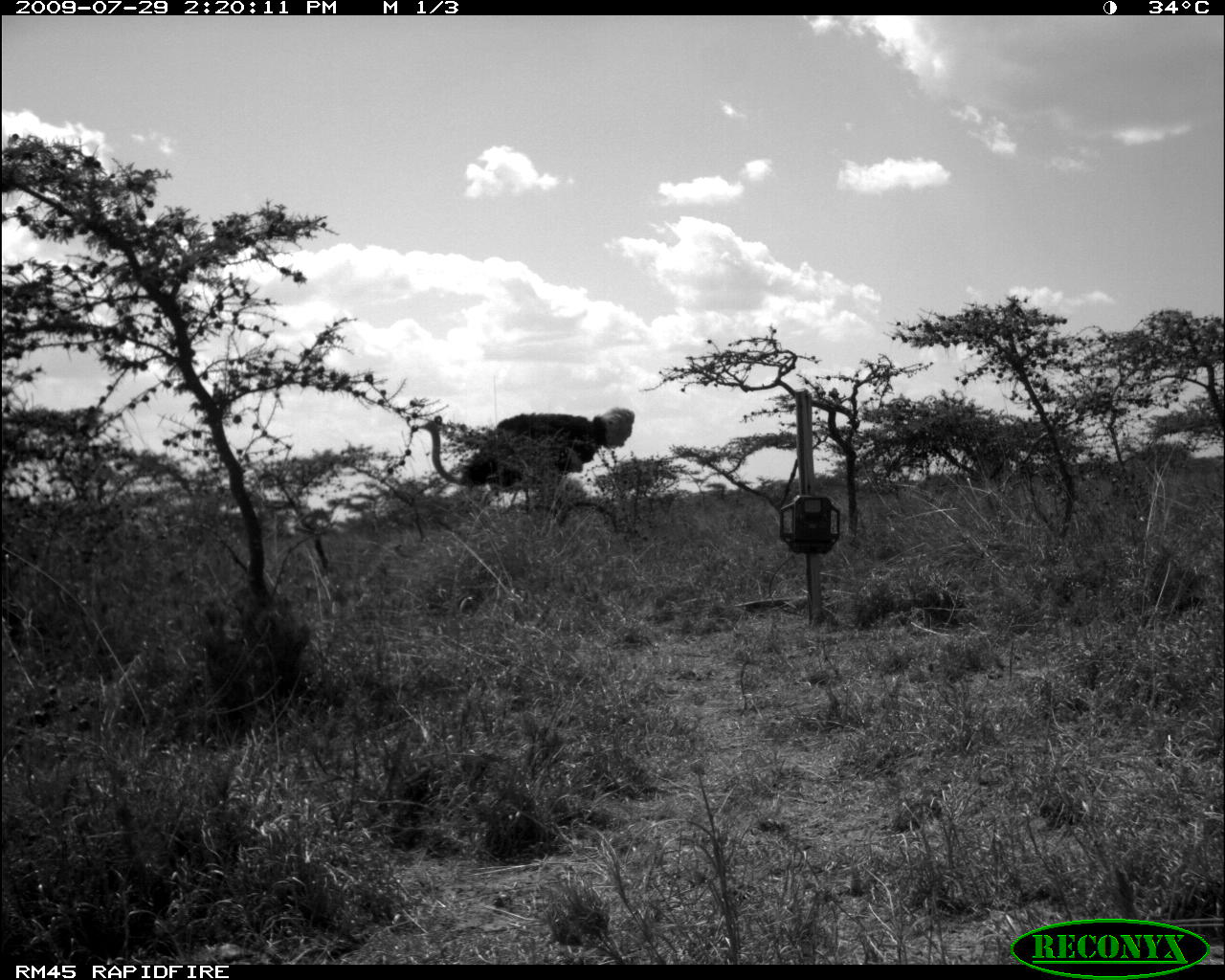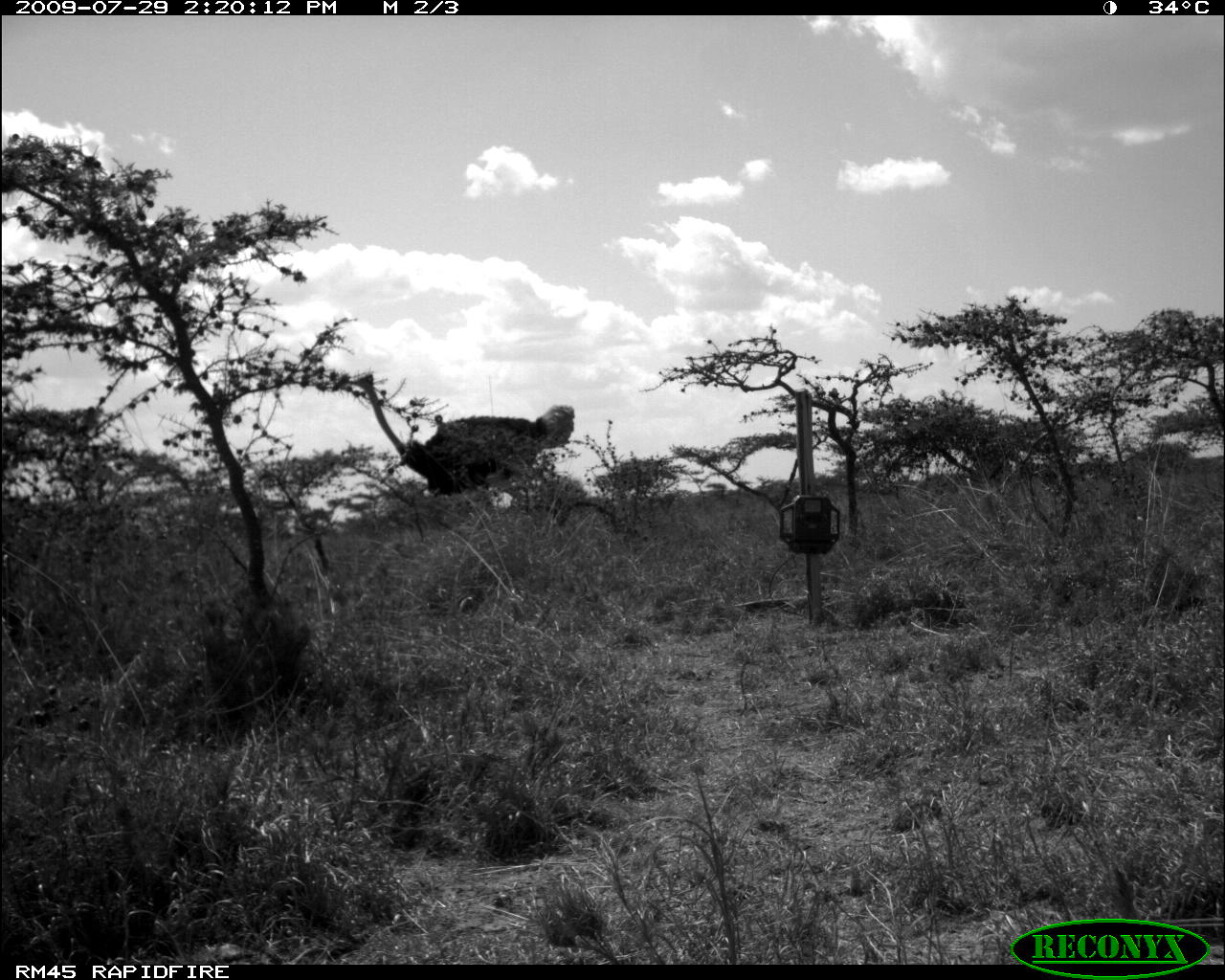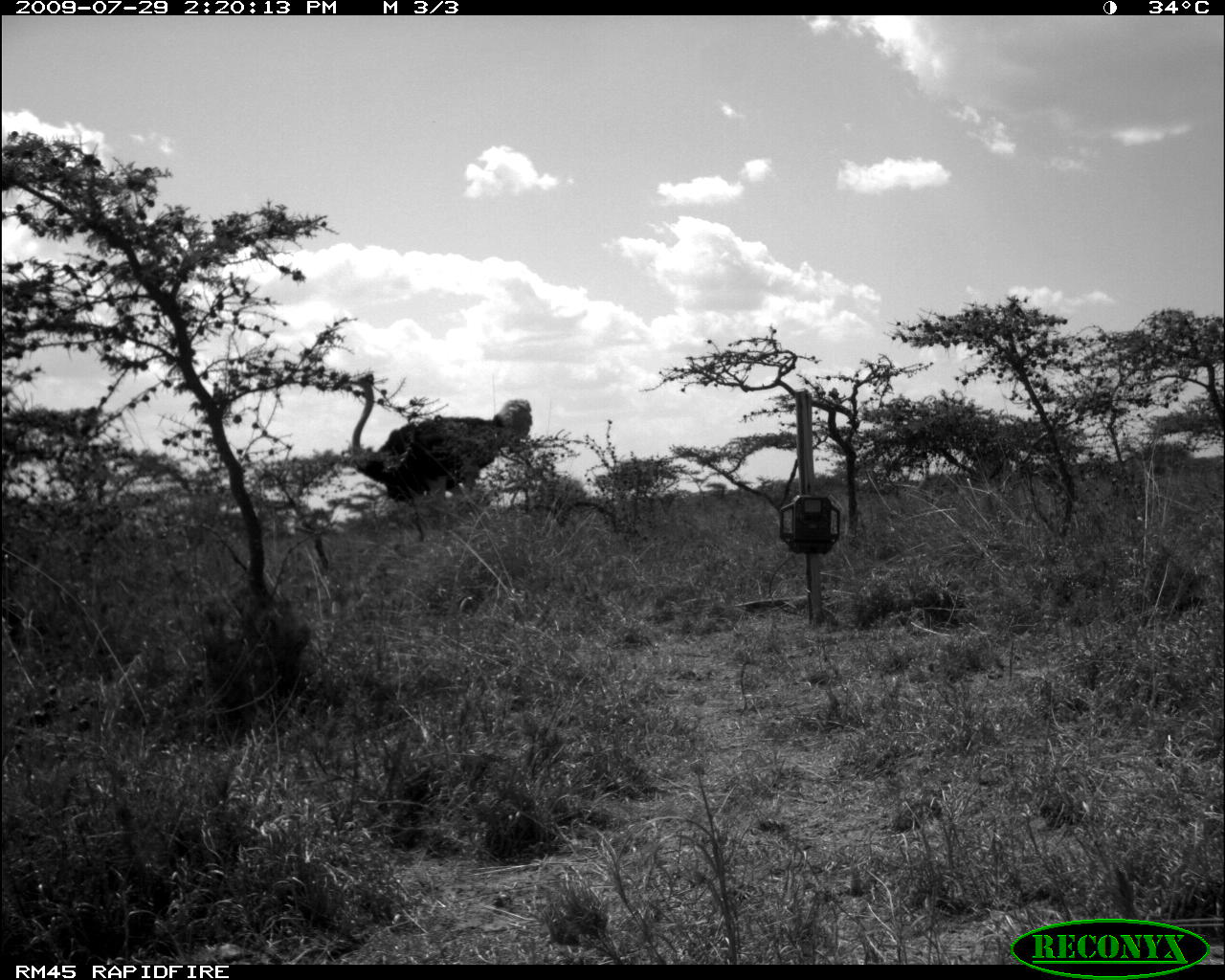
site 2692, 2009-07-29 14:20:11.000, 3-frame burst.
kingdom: Animalia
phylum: Chordata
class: Aves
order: Struthioniformes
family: Struthionidae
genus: Struthio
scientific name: Struthio camelus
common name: common ostrich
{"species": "Struthio camelus (common ostrich)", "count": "1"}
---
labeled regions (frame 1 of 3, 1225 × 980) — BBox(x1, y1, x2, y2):
struthio camelus: BBox(416, 407, 637, 518)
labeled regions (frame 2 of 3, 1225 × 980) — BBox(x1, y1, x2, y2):
struthio camelus: BBox(347, 371, 575, 505)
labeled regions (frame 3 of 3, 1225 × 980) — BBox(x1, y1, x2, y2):
struthio camelus: BBox(347, 370, 533, 504)